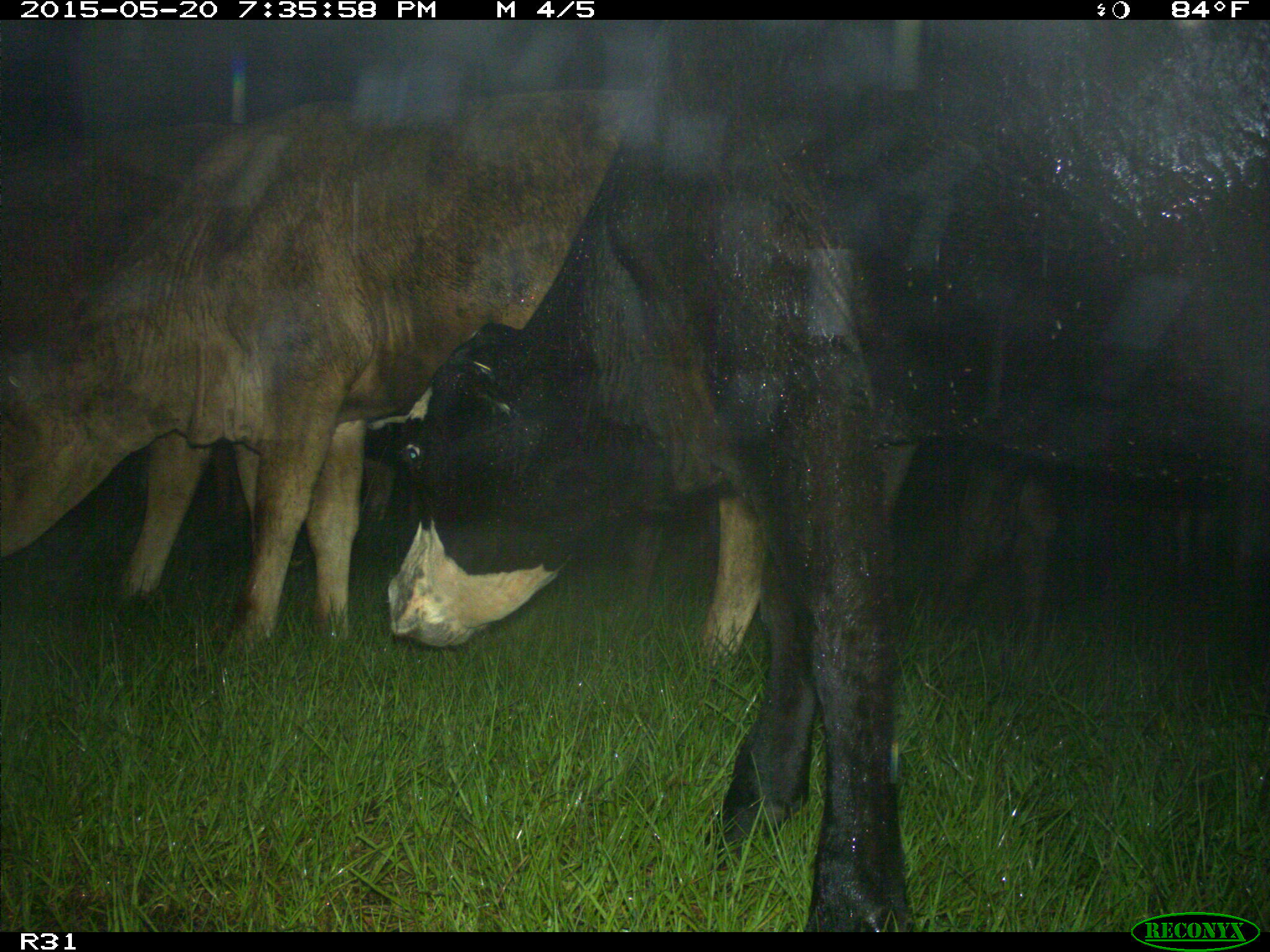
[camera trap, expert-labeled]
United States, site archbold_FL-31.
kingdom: Animalia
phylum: Chordata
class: Mammalia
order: Artiodactyla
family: Bovidae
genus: Bos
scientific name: Bos taurus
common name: domestic cow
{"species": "Bos taurus (domestic cow)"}